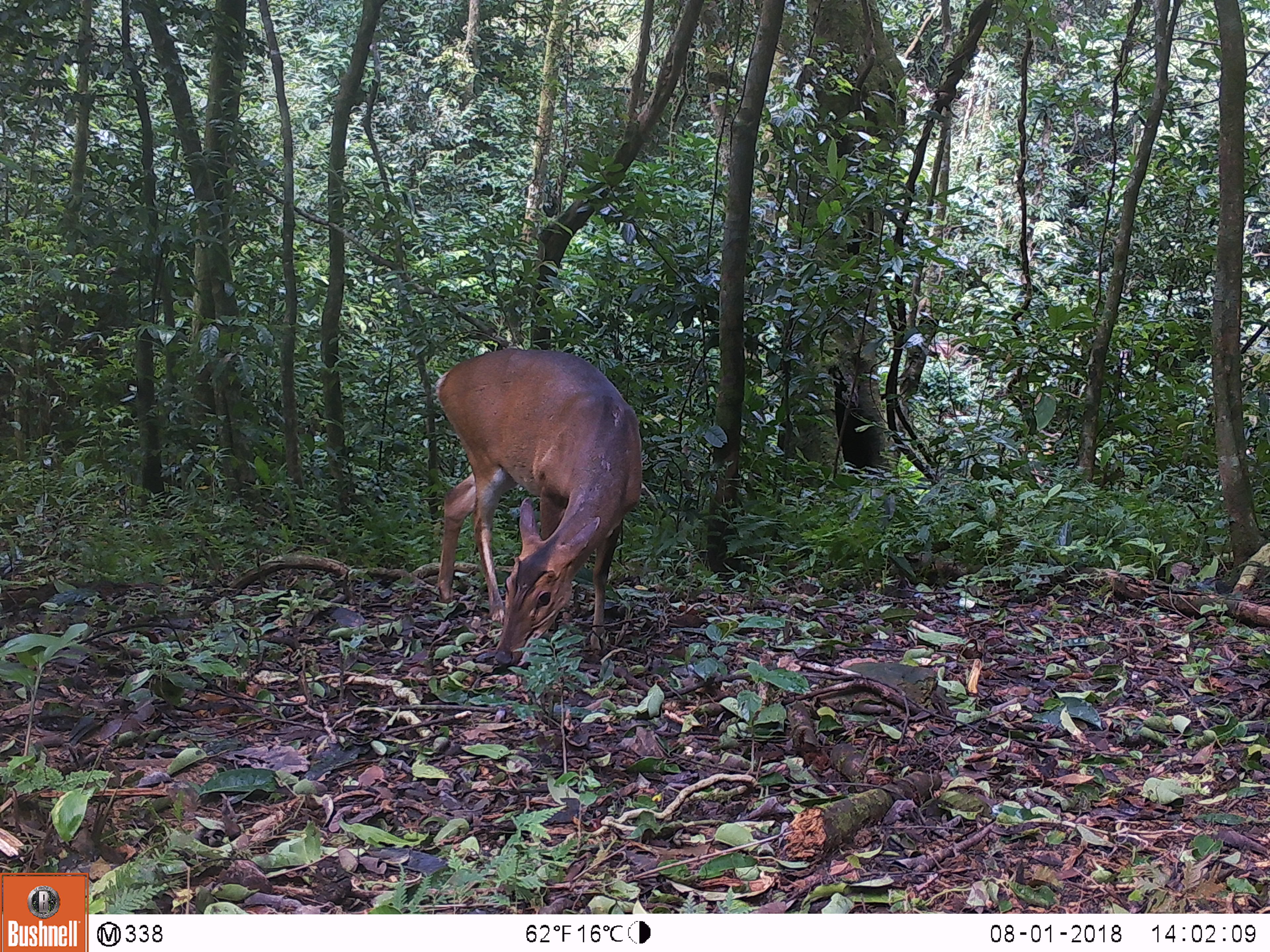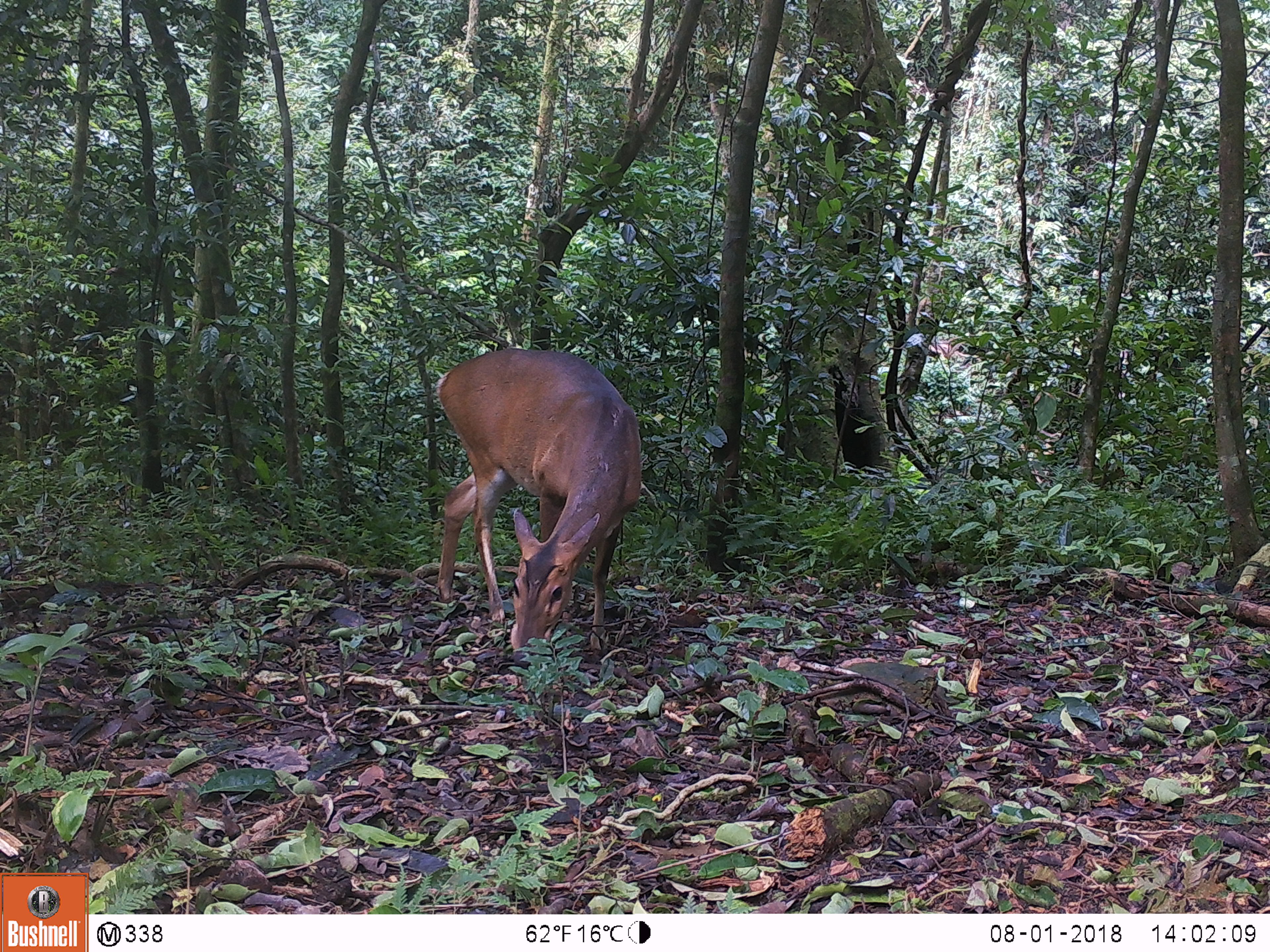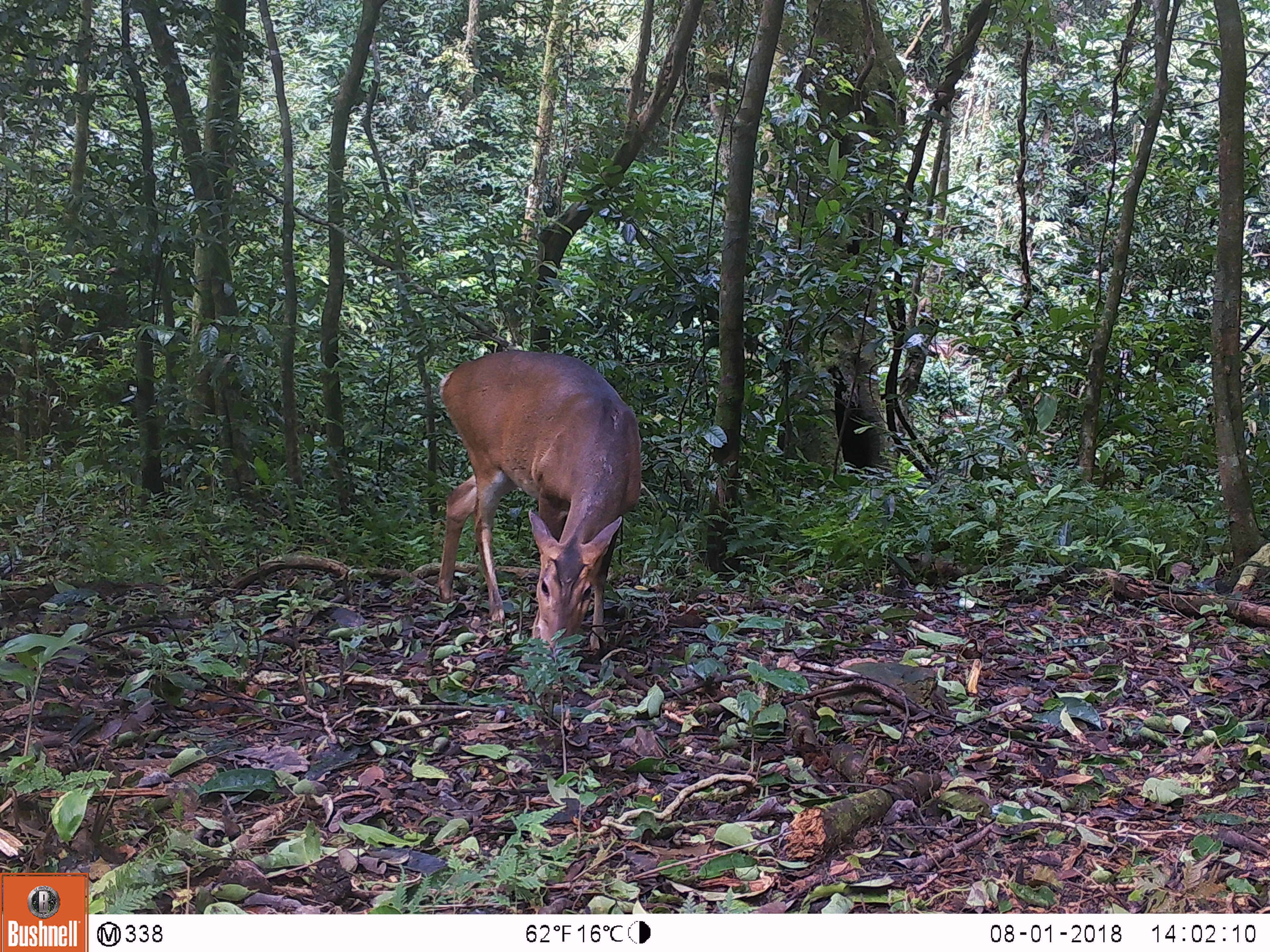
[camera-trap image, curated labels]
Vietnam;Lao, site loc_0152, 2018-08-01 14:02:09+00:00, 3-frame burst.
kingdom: Animalia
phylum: Chordata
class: Mammalia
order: Artiodactyla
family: Cervidae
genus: Muntiacus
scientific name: Muntiacus vuquangensis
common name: large-antlered muntjac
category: large antlered muntjac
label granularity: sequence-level